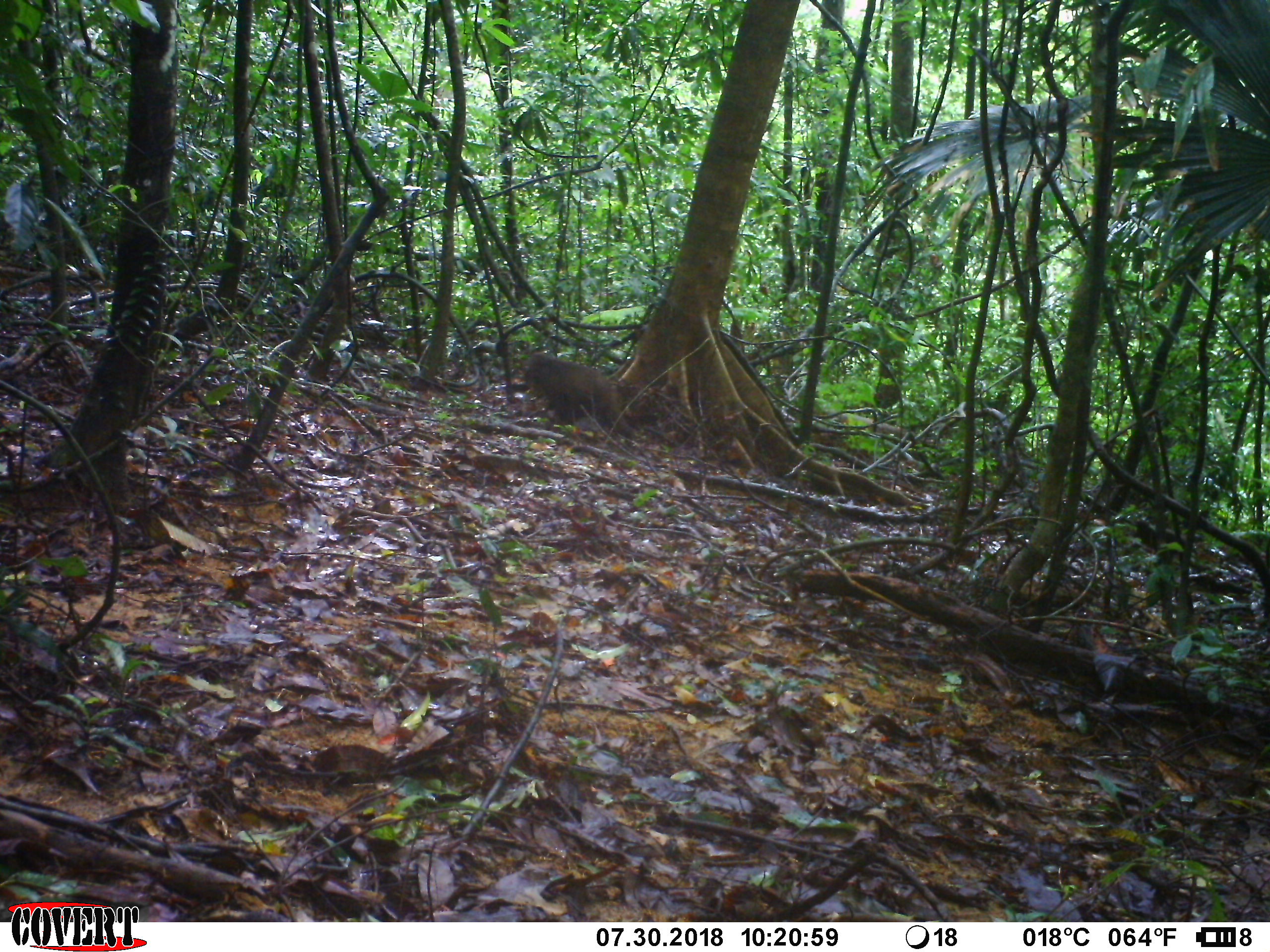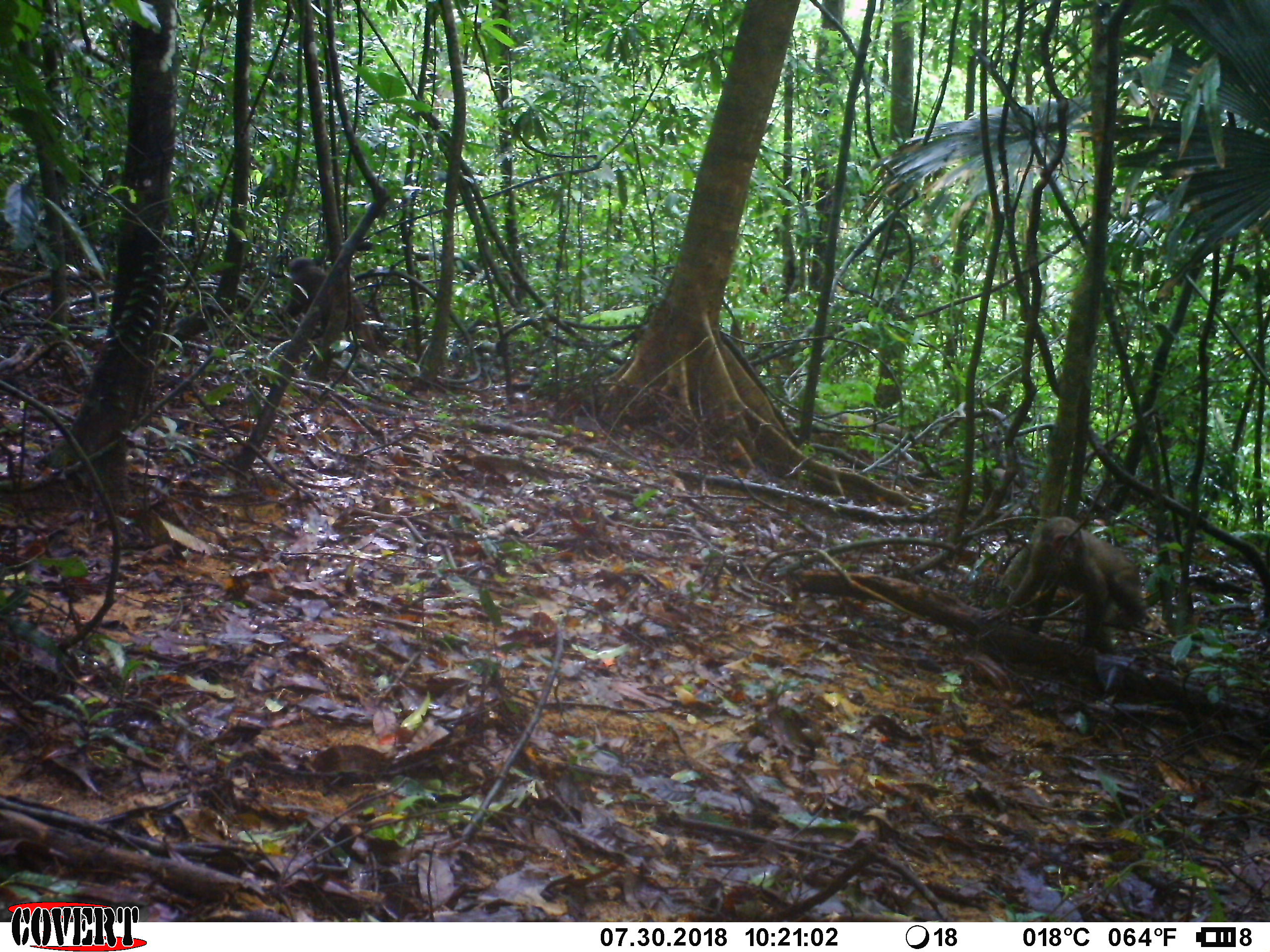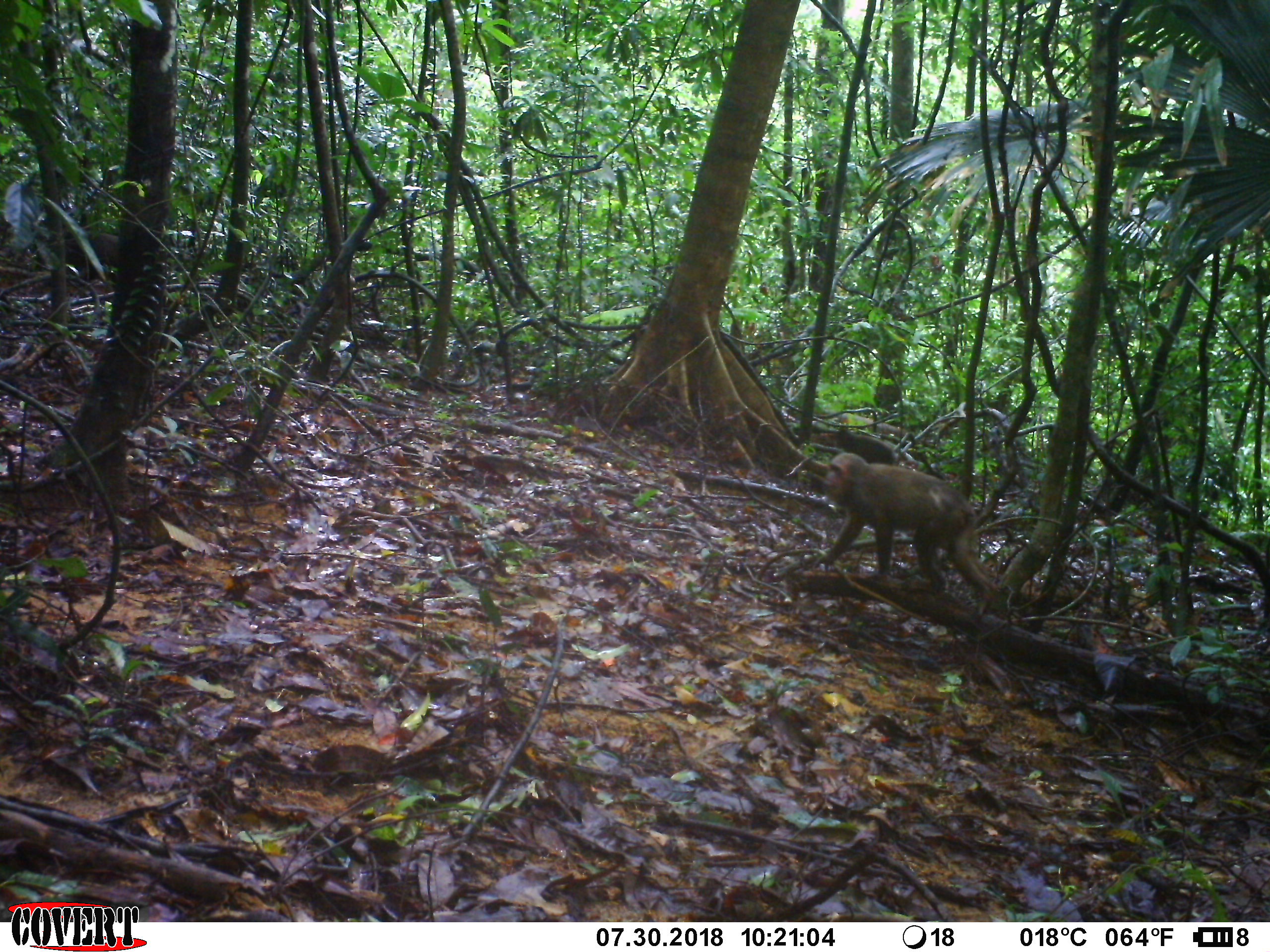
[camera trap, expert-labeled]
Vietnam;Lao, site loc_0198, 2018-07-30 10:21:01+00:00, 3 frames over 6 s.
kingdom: Animalia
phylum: Chordata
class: Mammalia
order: Primates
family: Cercopithecidae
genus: Macaca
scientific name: Macaca arctoides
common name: stump-tailed macaque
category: stump tailed macaque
Stump tailed macaque (stump-tailed macaque) (Macaca arctoides). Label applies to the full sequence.